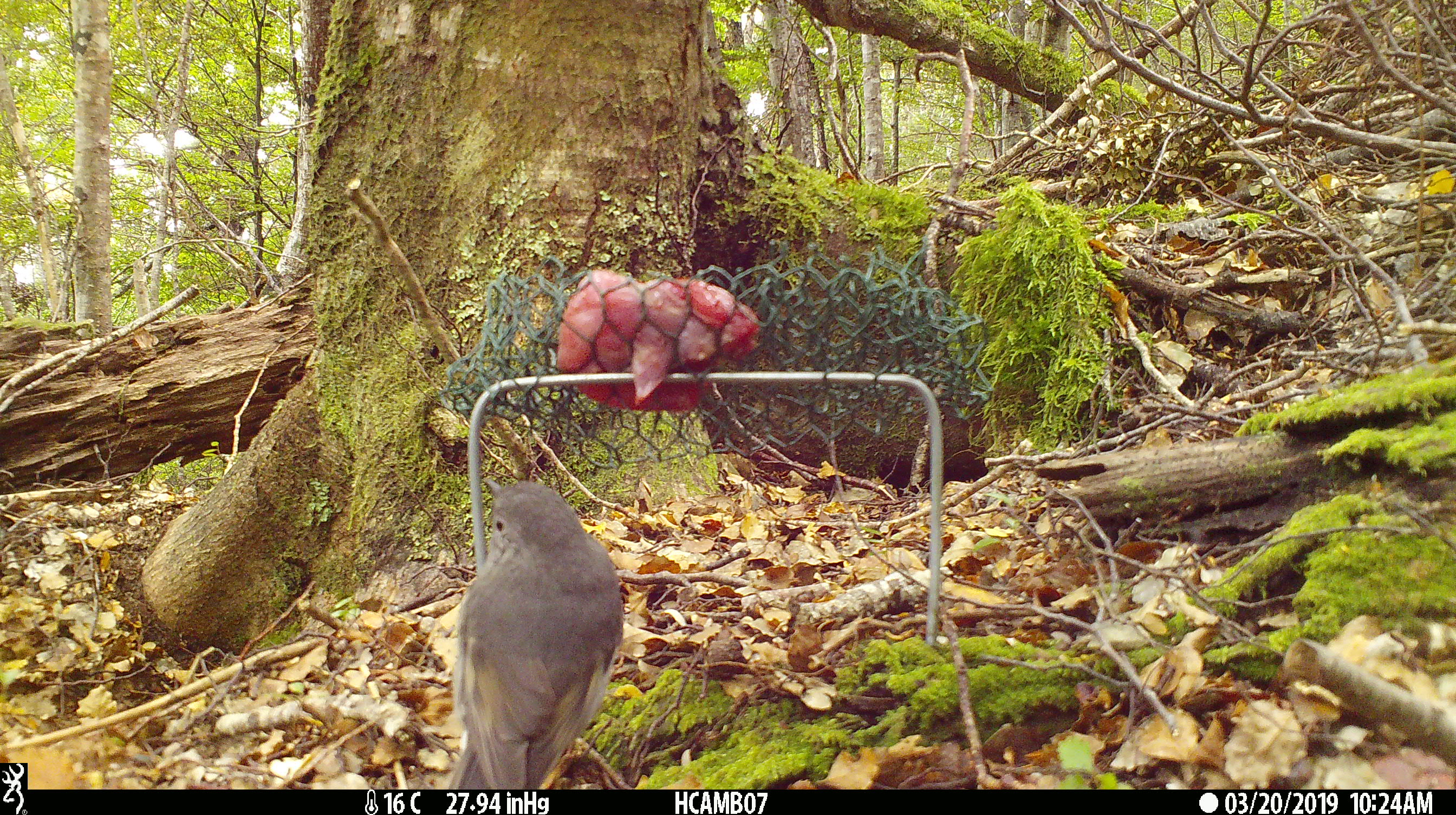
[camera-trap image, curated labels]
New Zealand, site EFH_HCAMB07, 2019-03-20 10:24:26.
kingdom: Animalia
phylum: Chordata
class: Aves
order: Passeriformes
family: Petroicidae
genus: Petroica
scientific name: Petroica australis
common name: new zealand robin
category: robin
Robin (new zealand robin) (Petroica australis).